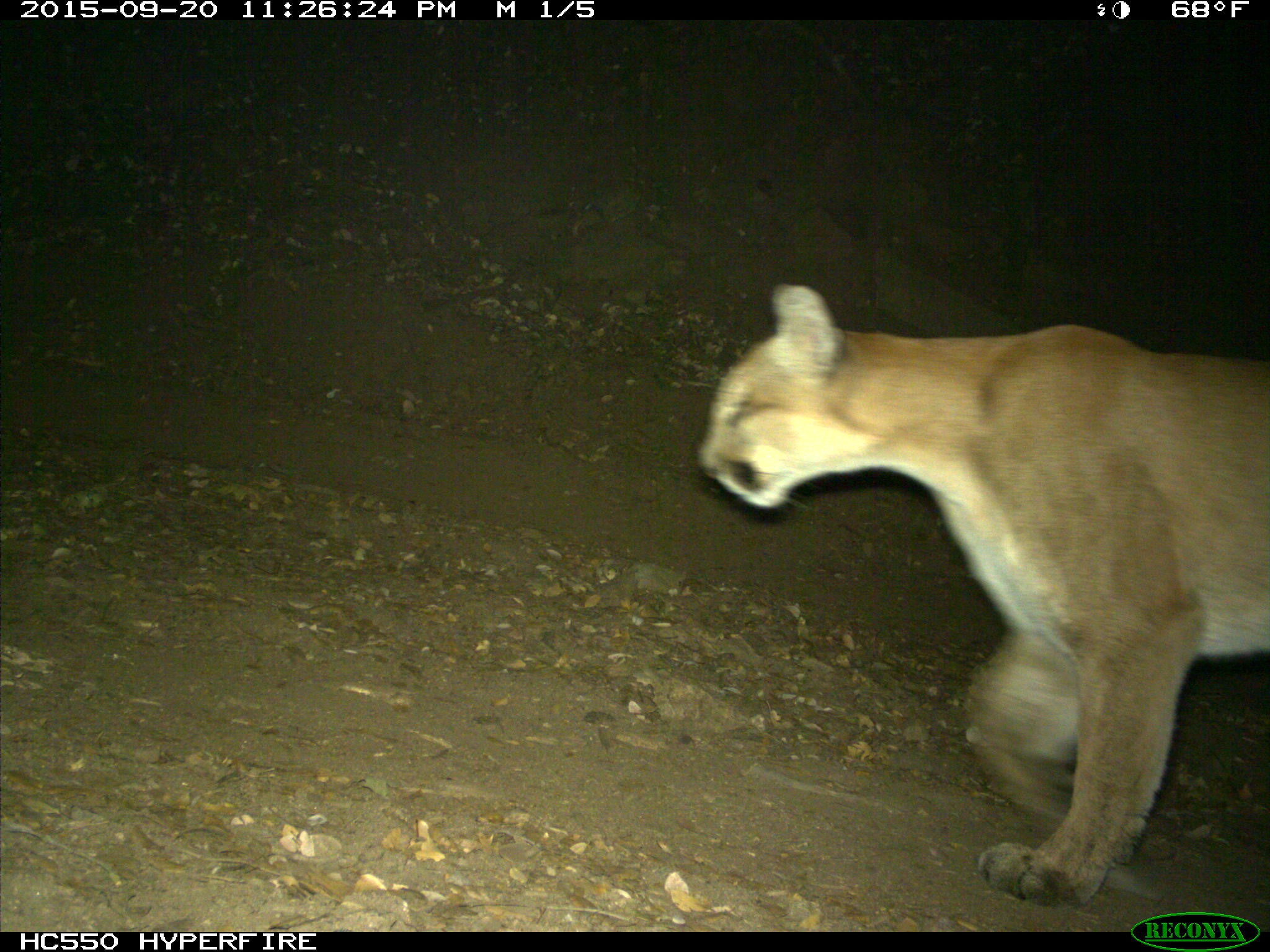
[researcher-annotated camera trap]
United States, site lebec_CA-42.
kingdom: Animalia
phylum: Chordata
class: Mammalia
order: Carnivora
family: Felidae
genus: Puma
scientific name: Puma concolor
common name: mountain lion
Puma concolor (mountain lion).